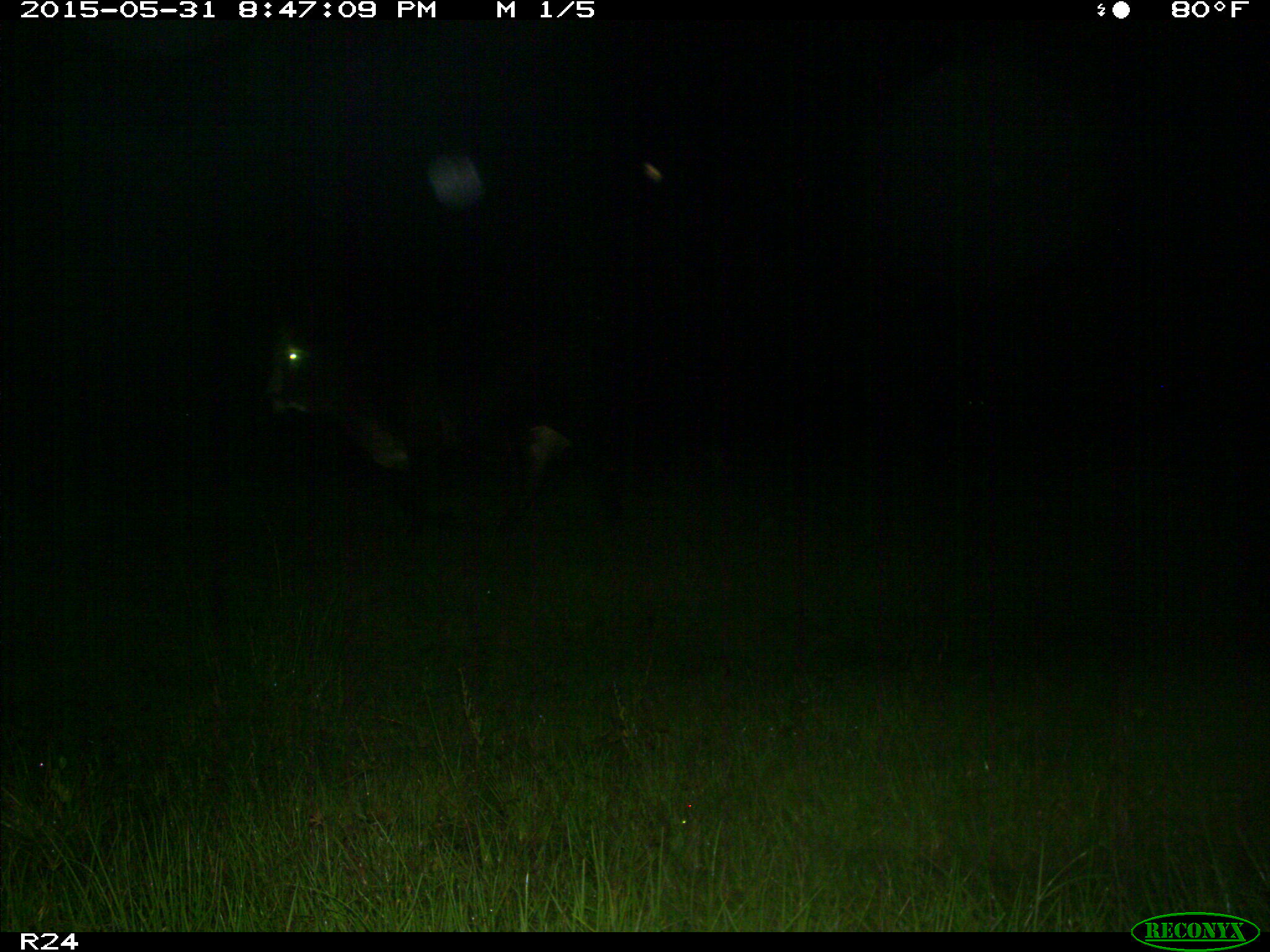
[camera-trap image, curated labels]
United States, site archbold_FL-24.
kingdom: Animalia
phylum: Chordata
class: Mammalia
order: Artiodactyla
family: Bovidae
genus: Bos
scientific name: Bos taurus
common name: domestic cow